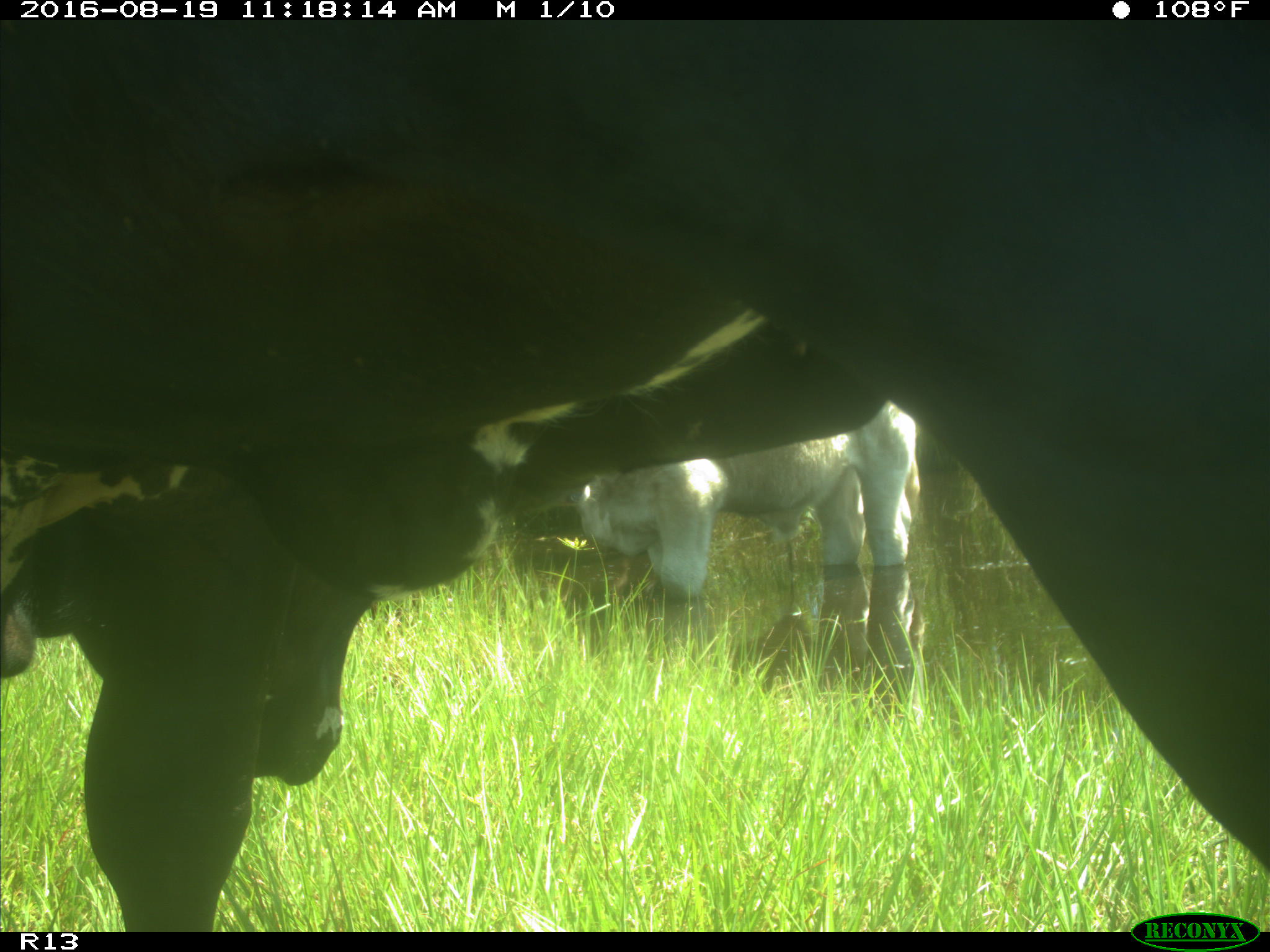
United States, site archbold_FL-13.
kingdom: Animalia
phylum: Chordata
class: Mammalia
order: Artiodactyla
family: Bovidae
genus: Bos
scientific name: Bos taurus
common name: domestic cow